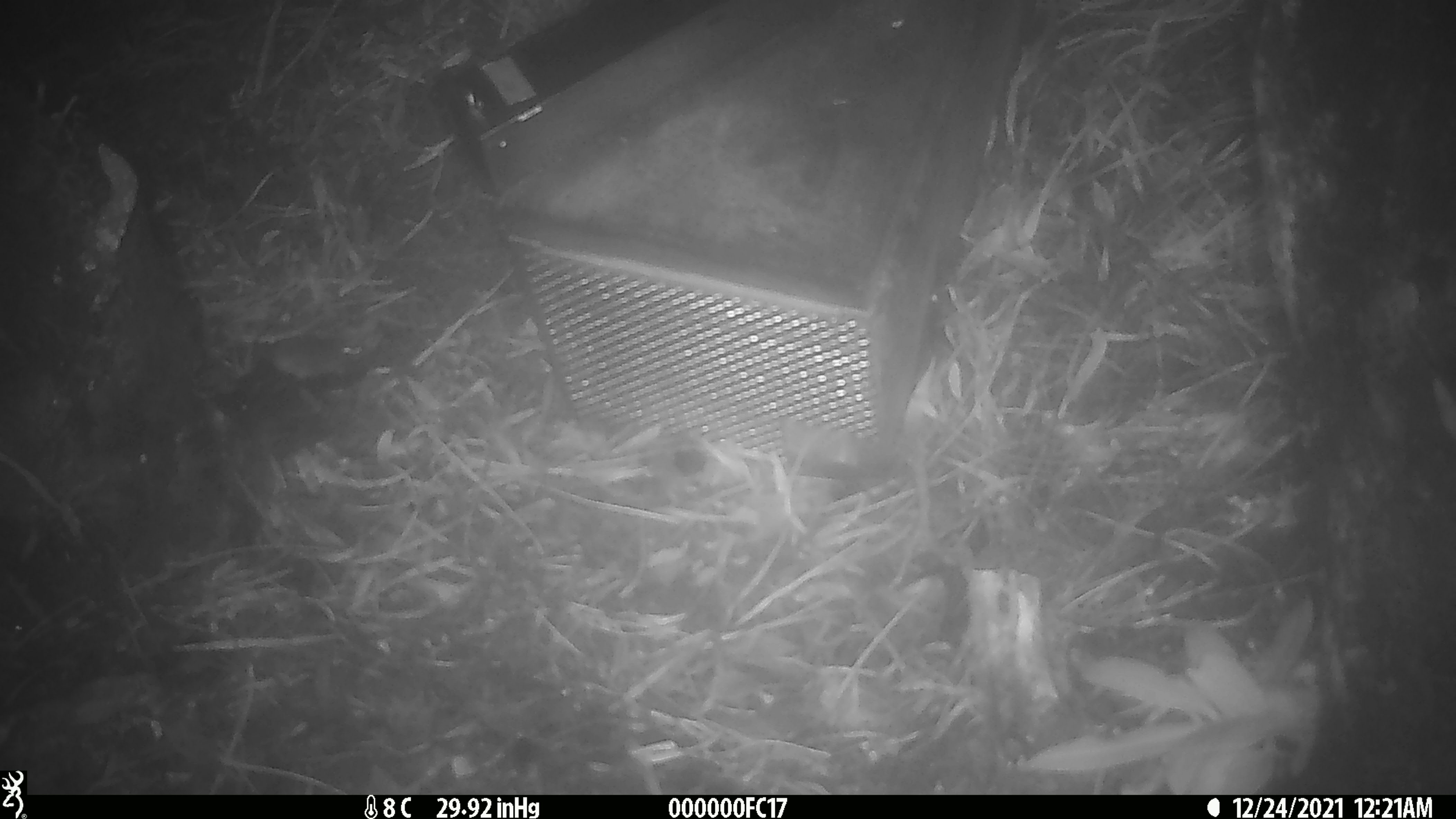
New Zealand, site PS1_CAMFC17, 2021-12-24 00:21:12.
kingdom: Animalia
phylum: Chordata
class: Mammalia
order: Rodentia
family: Muridae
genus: Mus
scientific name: Mus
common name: mouse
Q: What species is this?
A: Mouse (Mus).